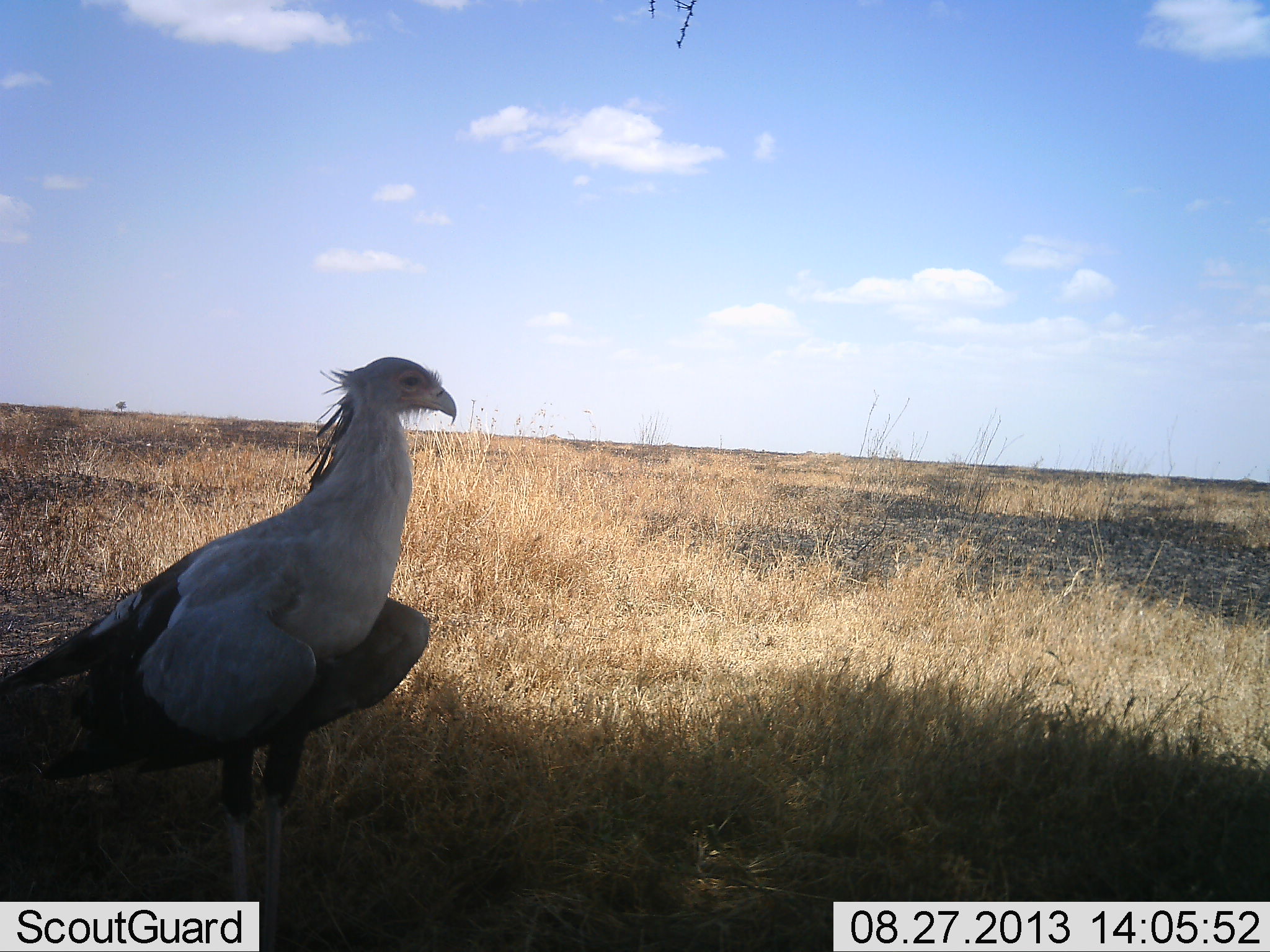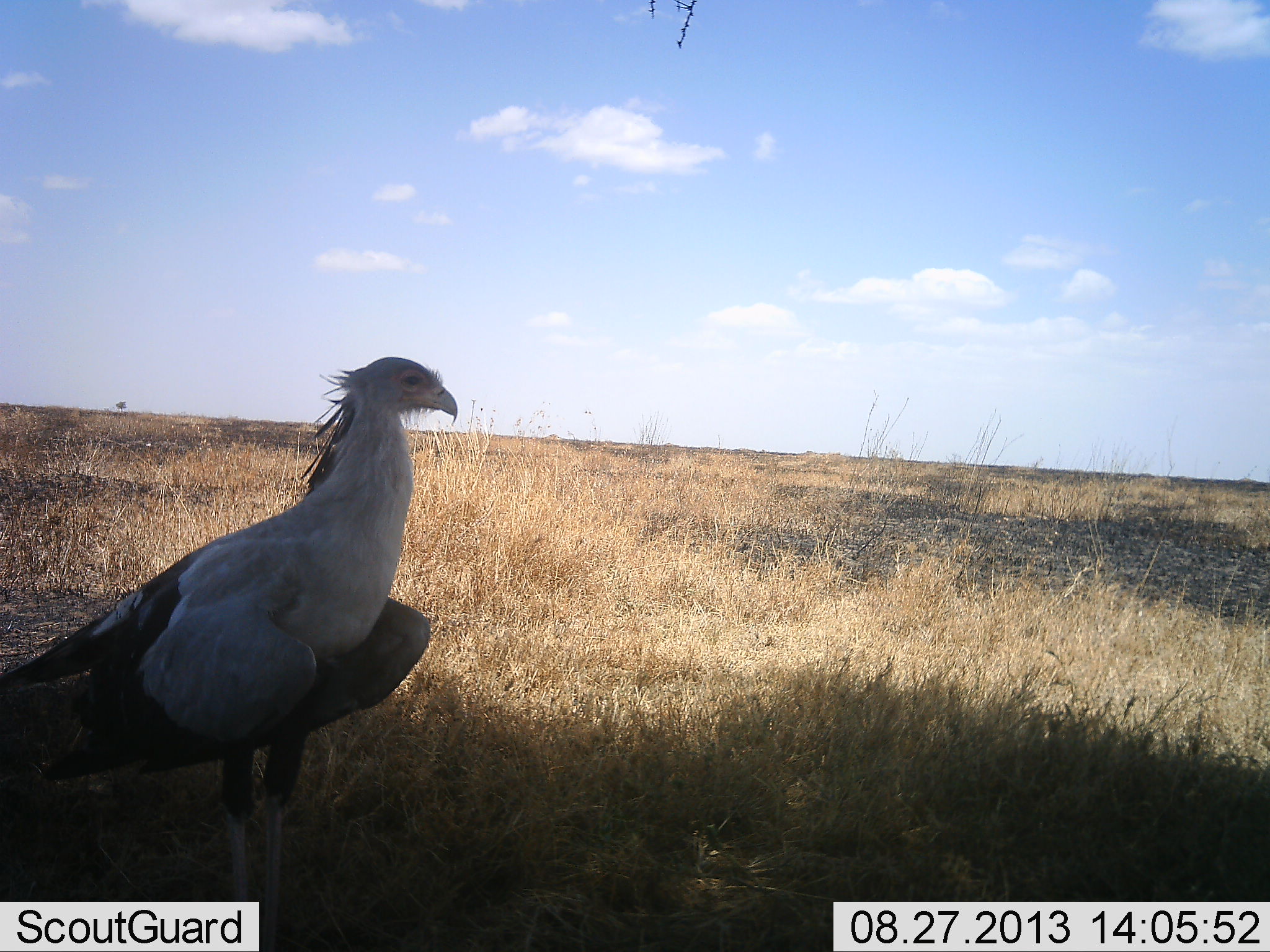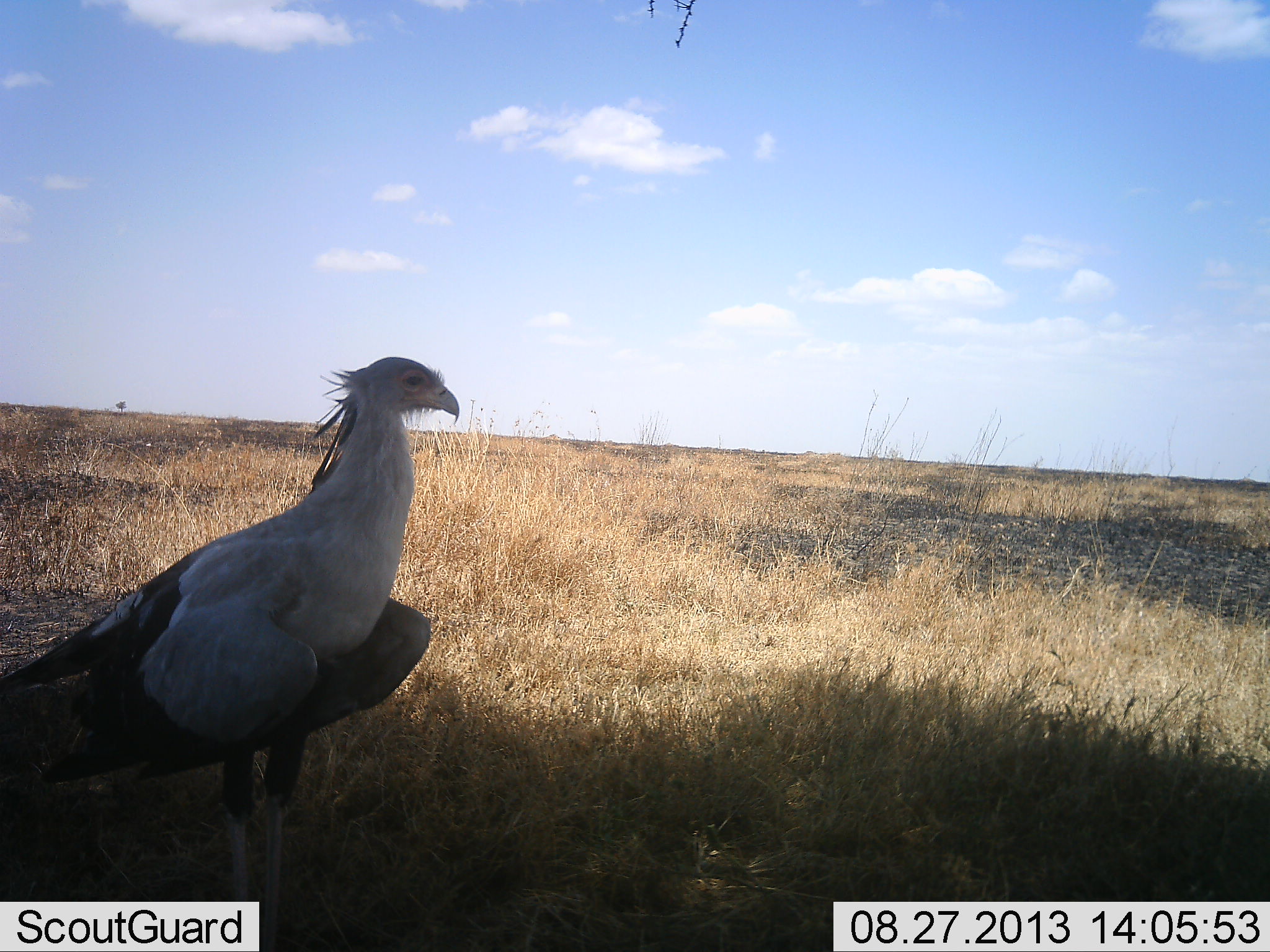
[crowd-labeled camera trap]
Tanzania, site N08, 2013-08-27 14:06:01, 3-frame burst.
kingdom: Animalia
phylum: Chordata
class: Aves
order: Accipitriformes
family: Sagittariidae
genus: Sagittarius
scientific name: Sagittarius serpentarius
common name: secretary bird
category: secretarybird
Secretarybird (secretary bird) (Sagittarius serpentarius), count 1. Behavior (volunteer vote fractions): standing 100%, resting 10%, moving 0%, interacting 0%. Young present (vote fraction): 0%. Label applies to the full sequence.